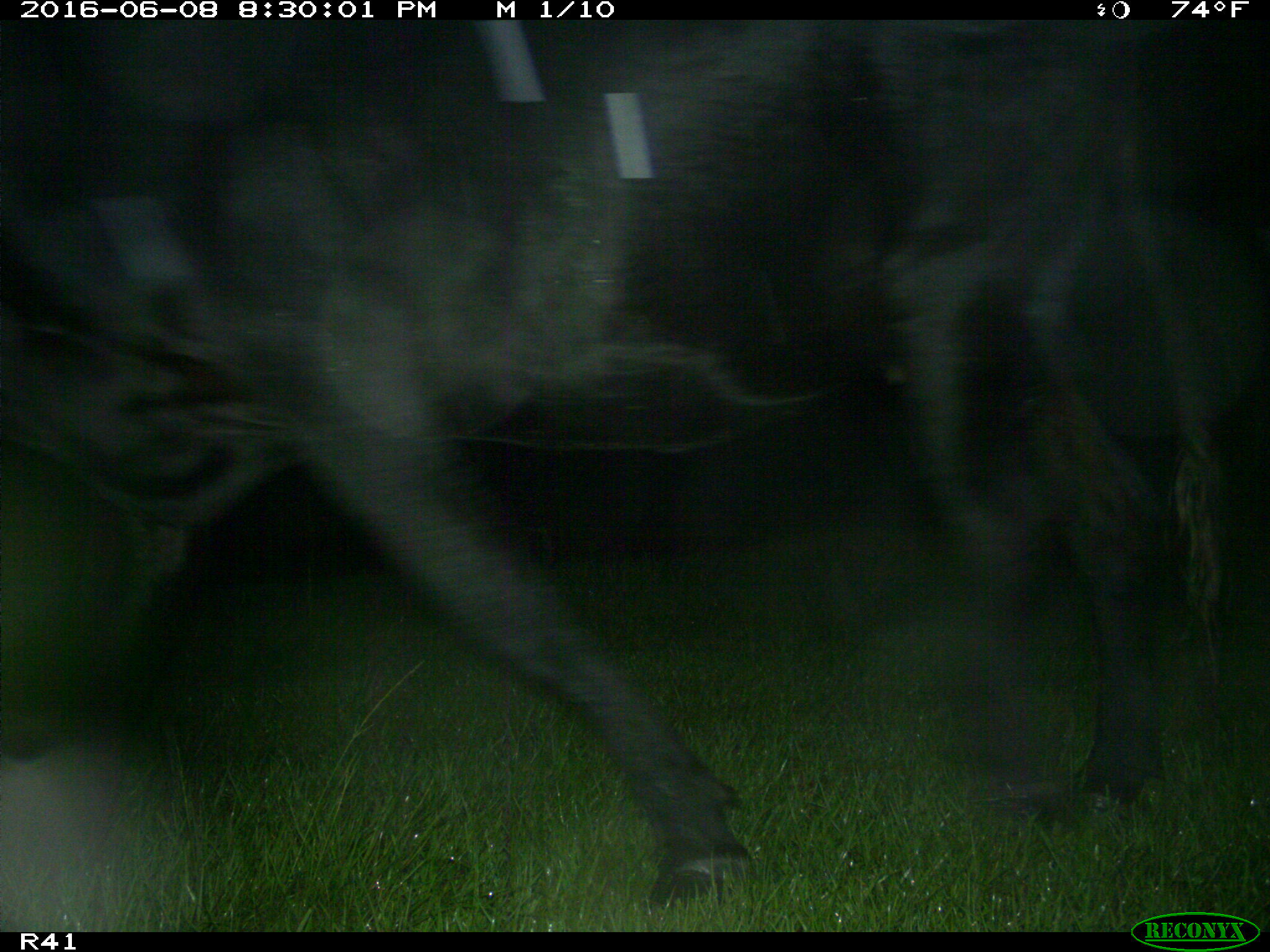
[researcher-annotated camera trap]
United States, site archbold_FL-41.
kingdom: Animalia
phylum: Chordata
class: Mammalia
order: Artiodactyla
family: Bovidae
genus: Bos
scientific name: Bos taurus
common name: domestic cow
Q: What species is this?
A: Bos taurus (domestic cow).